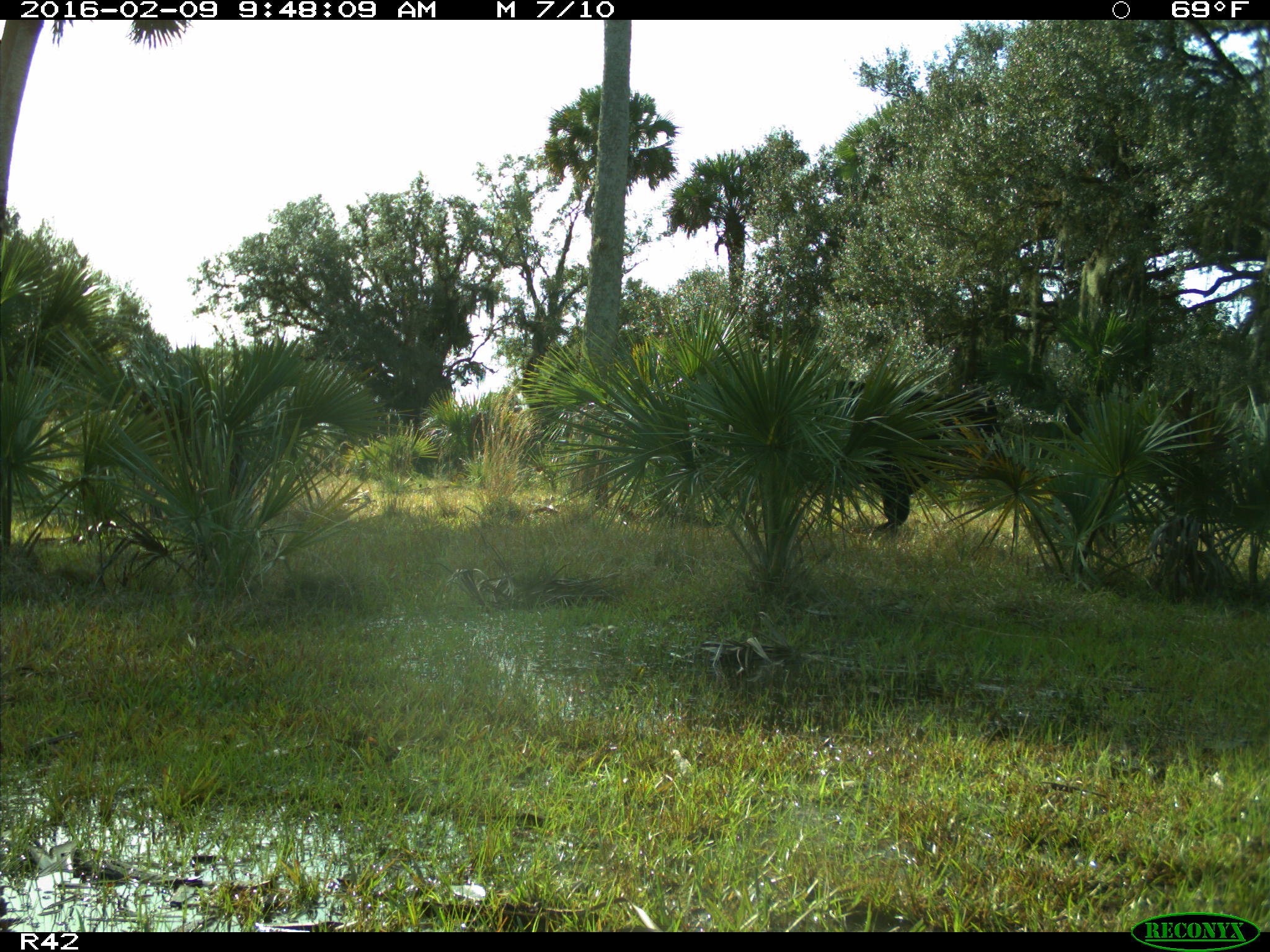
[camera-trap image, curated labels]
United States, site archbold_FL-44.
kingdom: Animalia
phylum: Chordata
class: Mammalia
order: Artiodactyla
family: Bovidae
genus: Bos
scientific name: Bos taurus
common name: domestic cow